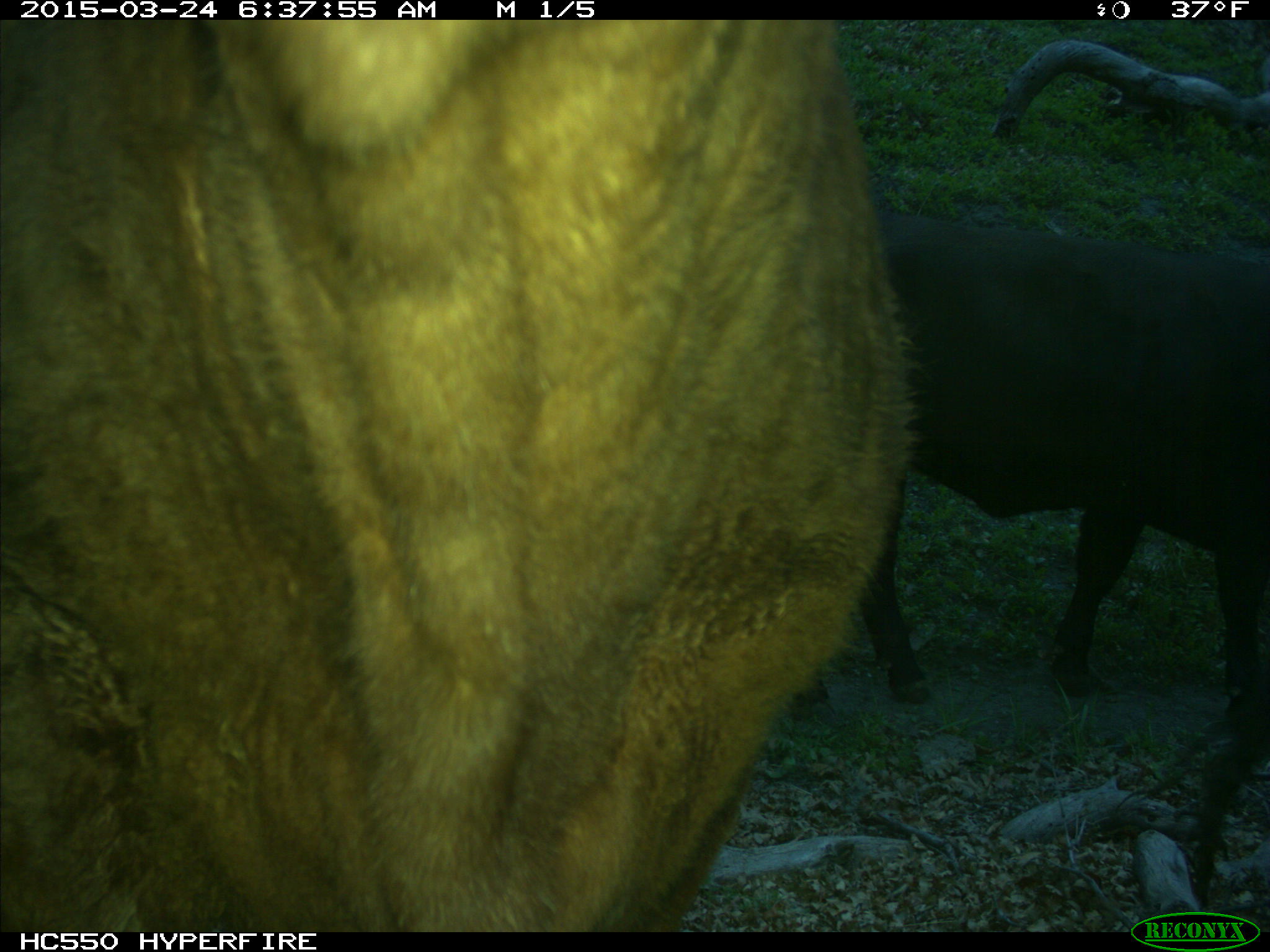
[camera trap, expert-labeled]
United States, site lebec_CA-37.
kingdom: Animalia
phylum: Chordata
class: Mammalia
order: Artiodactyla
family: Bovidae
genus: Bos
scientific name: Bos taurus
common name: domestic cow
Bos taurus (domestic cow).